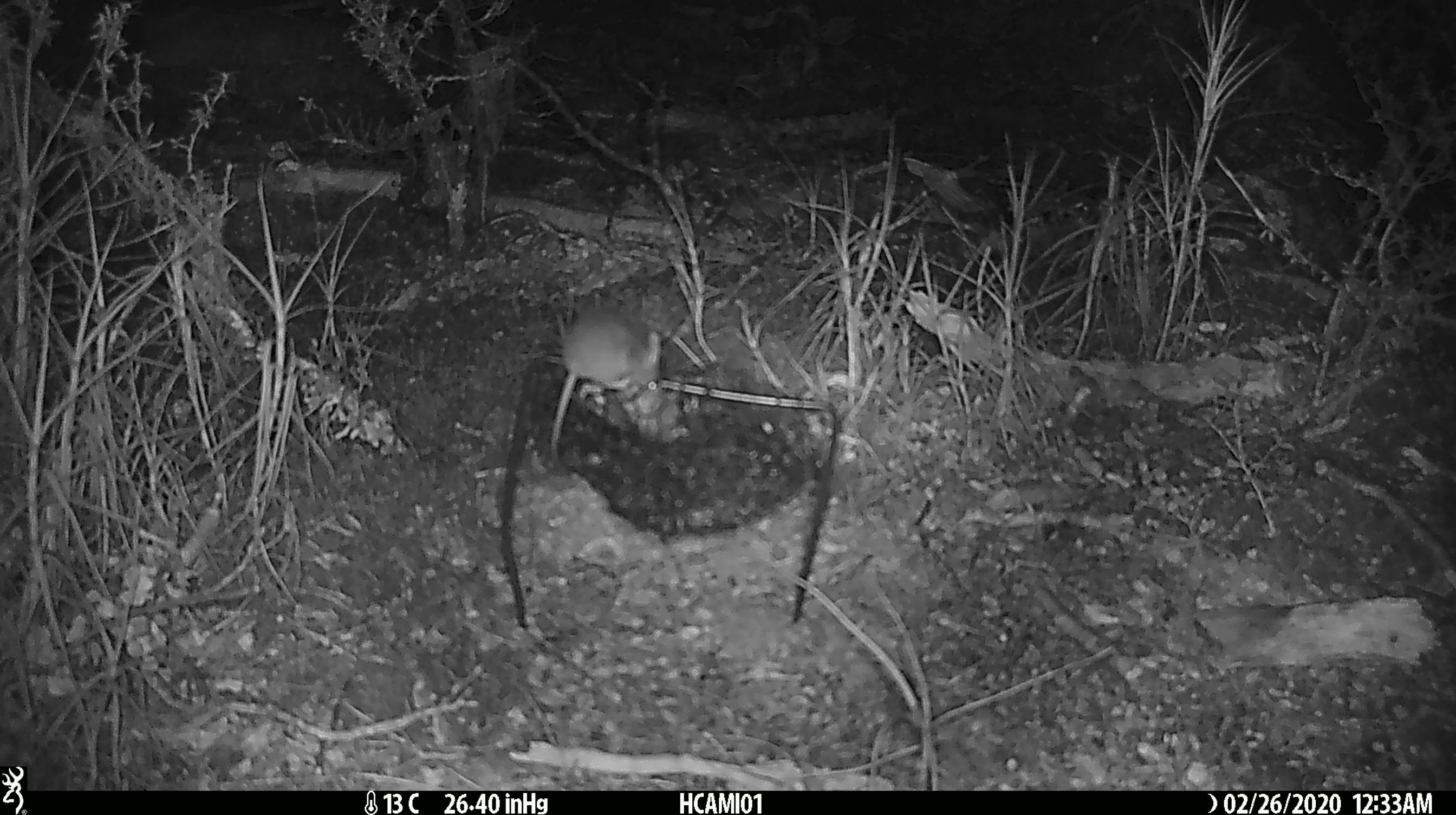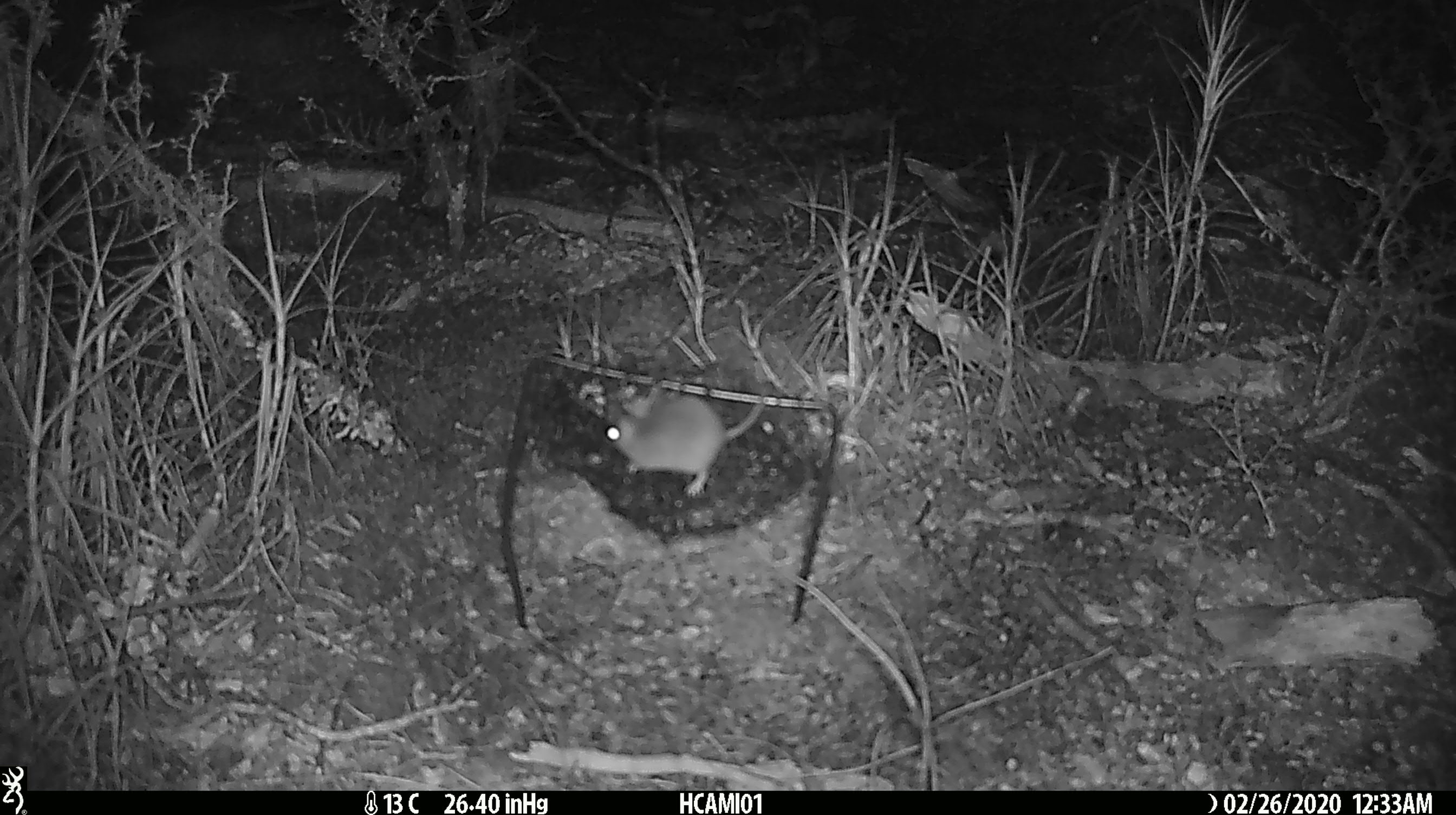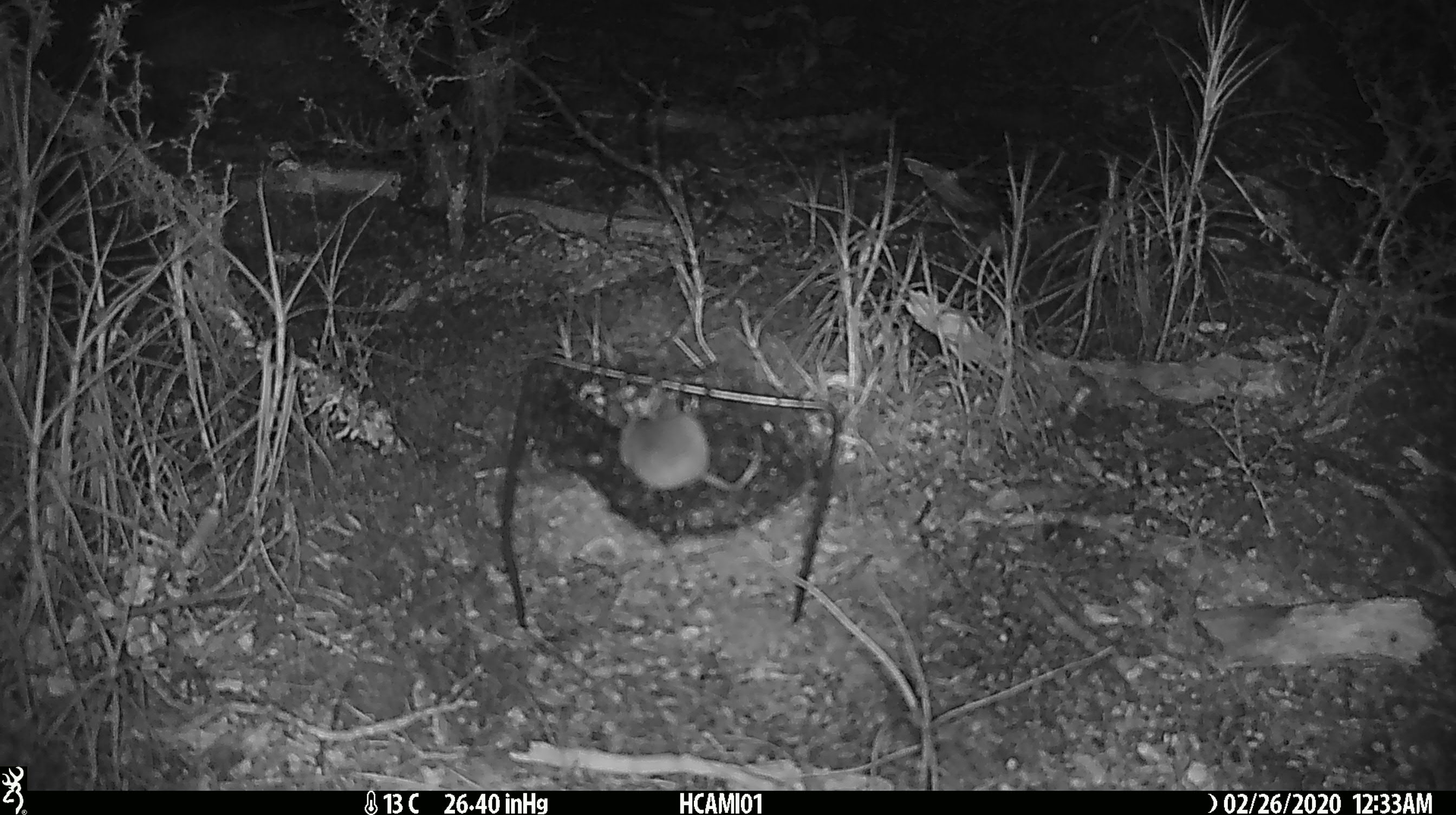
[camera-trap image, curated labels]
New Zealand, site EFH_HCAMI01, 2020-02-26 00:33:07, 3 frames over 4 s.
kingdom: Animalia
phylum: Chordata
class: Mammalia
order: Rodentia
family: Muridae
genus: Mus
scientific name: Mus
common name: mouse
Mouse (Mus).